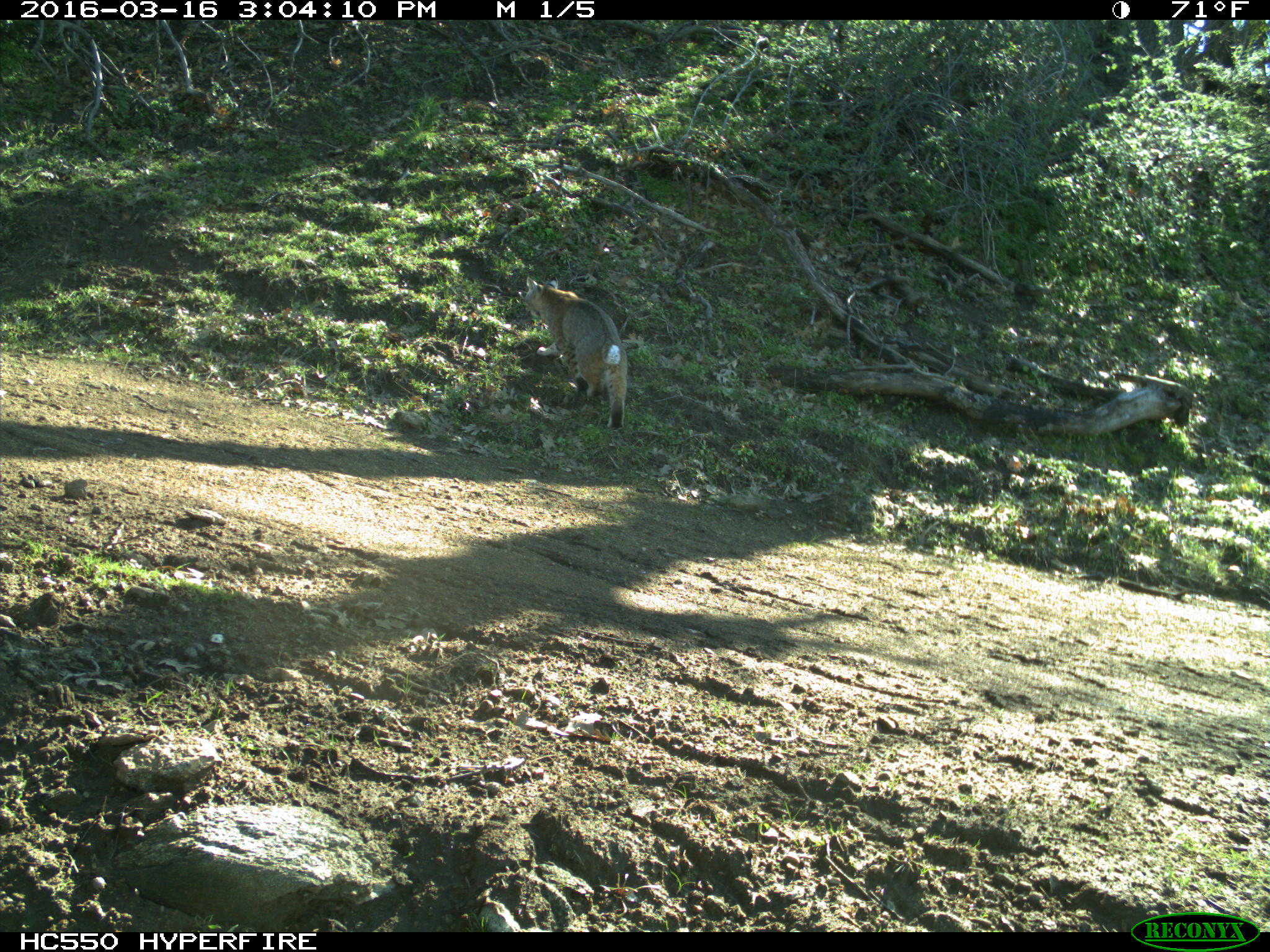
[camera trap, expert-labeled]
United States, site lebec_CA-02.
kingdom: Animalia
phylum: Chordata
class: Mammalia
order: Carnivora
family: Felidae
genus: Lynx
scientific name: Lynx rufus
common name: bobcat